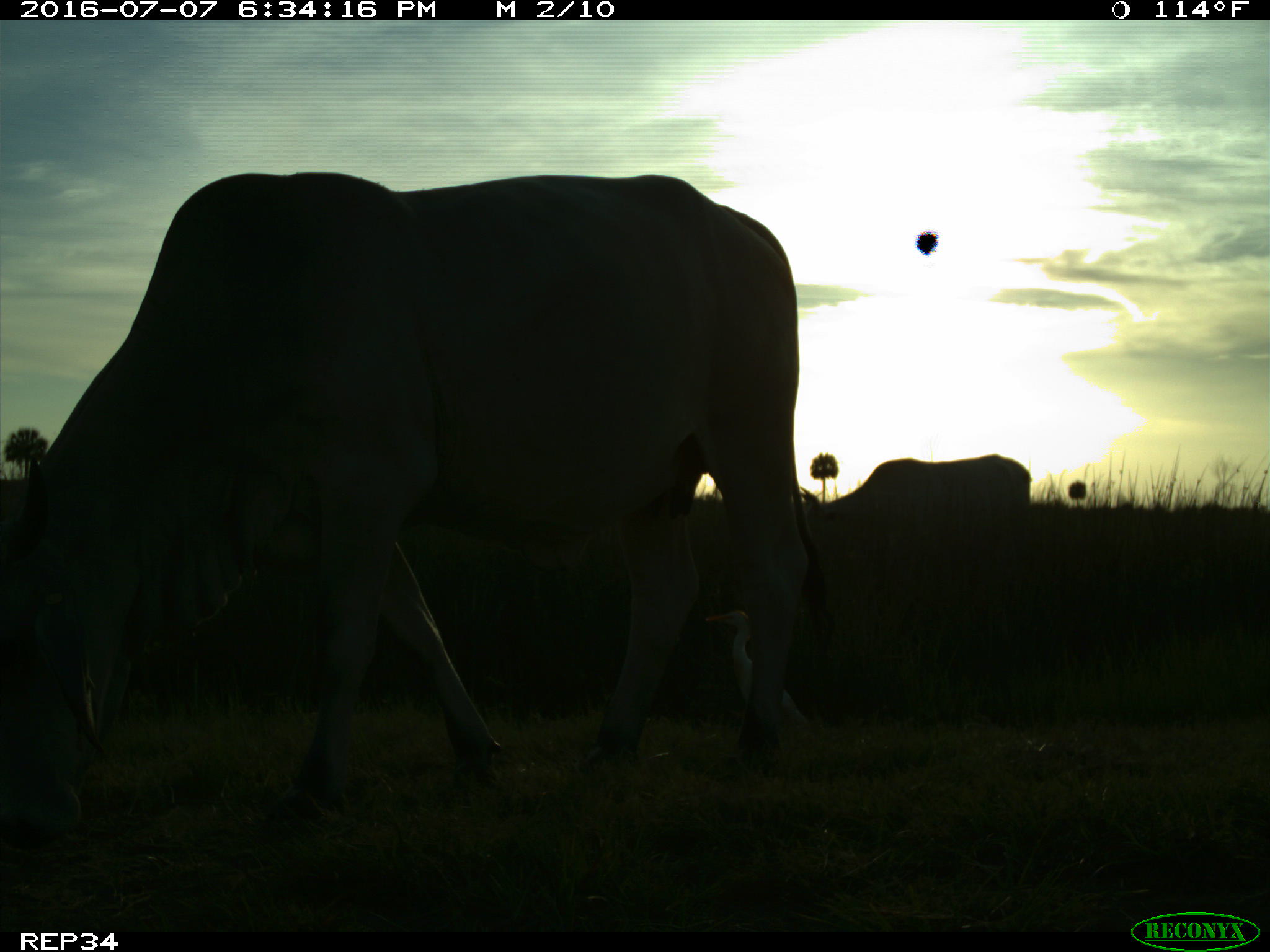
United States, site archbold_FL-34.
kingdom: Animalia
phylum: Chordata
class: Mammalia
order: Artiodactyla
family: Bovidae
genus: Bos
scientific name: Bos taurus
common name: domestic cow